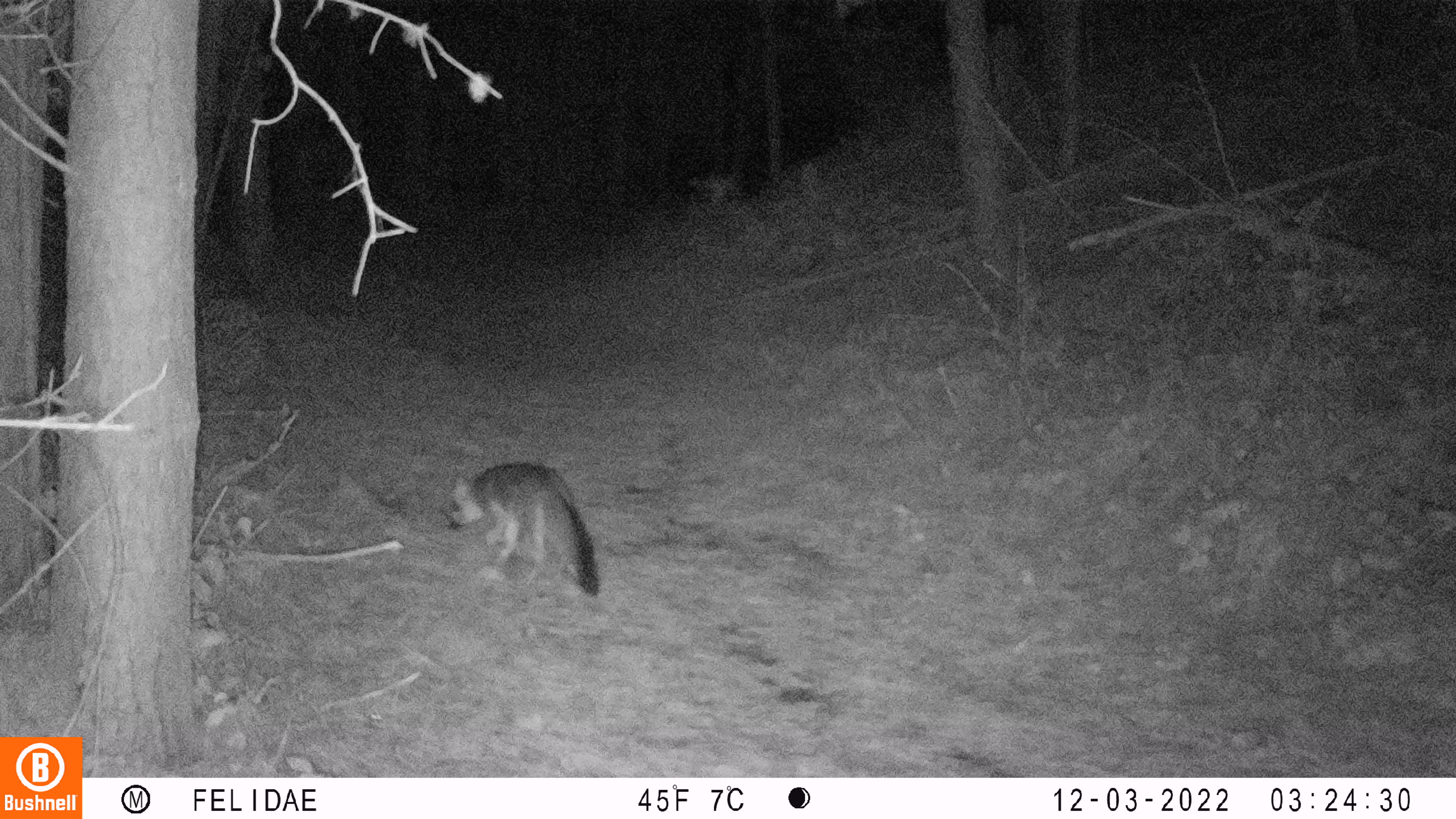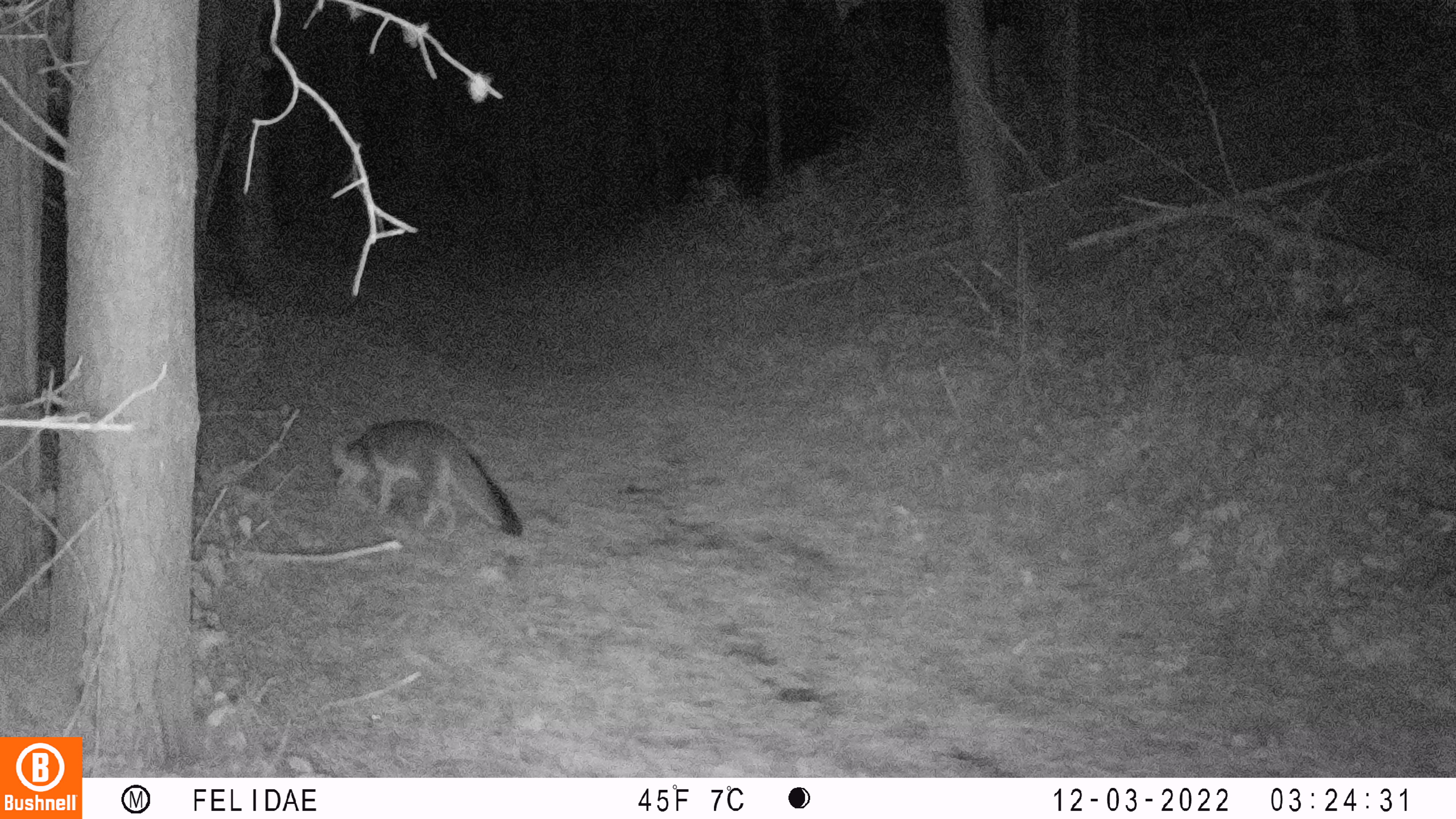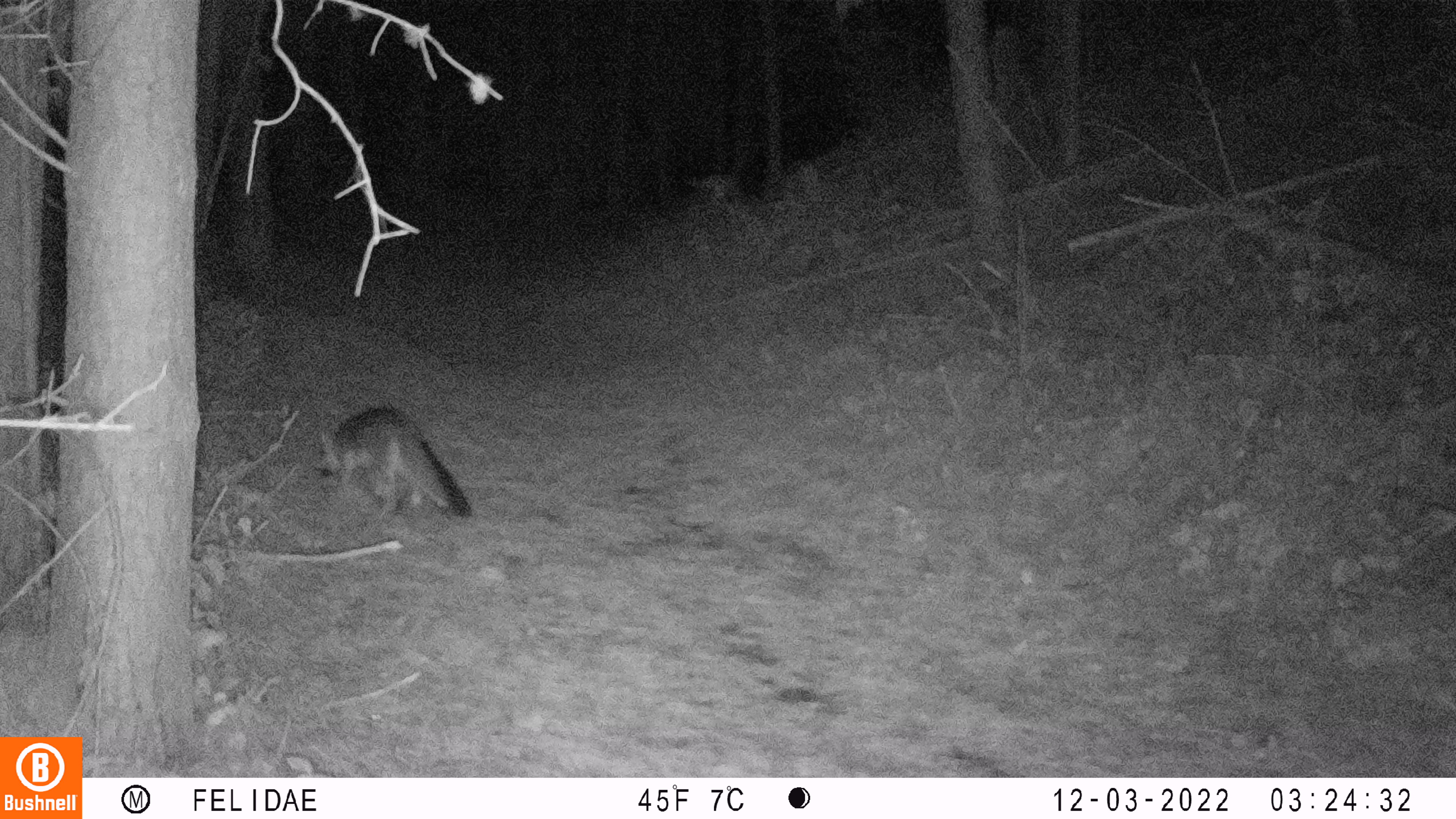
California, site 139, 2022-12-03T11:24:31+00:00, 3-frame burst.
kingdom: Animalia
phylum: Chordata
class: Mammalia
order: Carnivora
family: Canidae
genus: Urocyon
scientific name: Urocyon cinereoargenteus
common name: gray fox